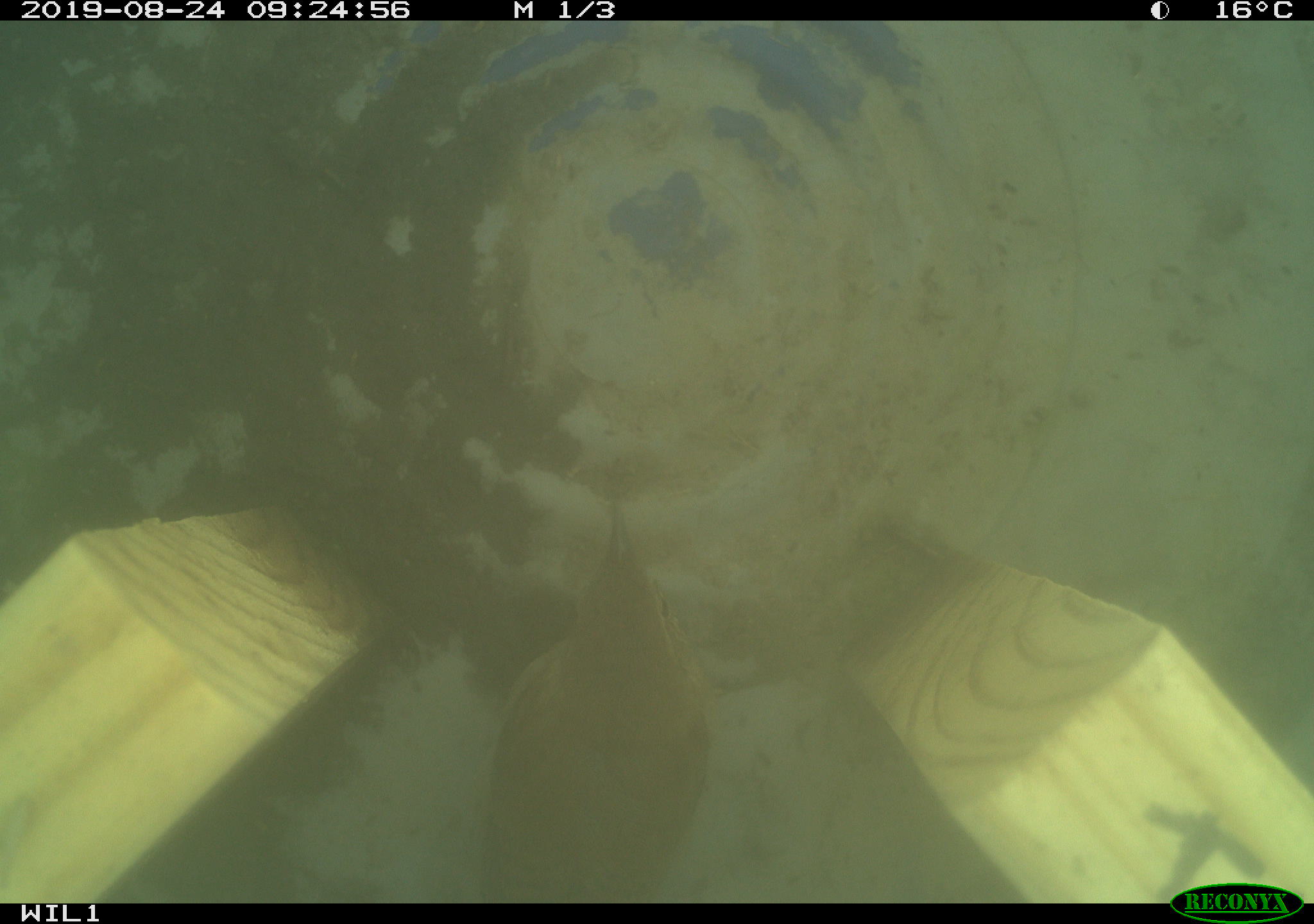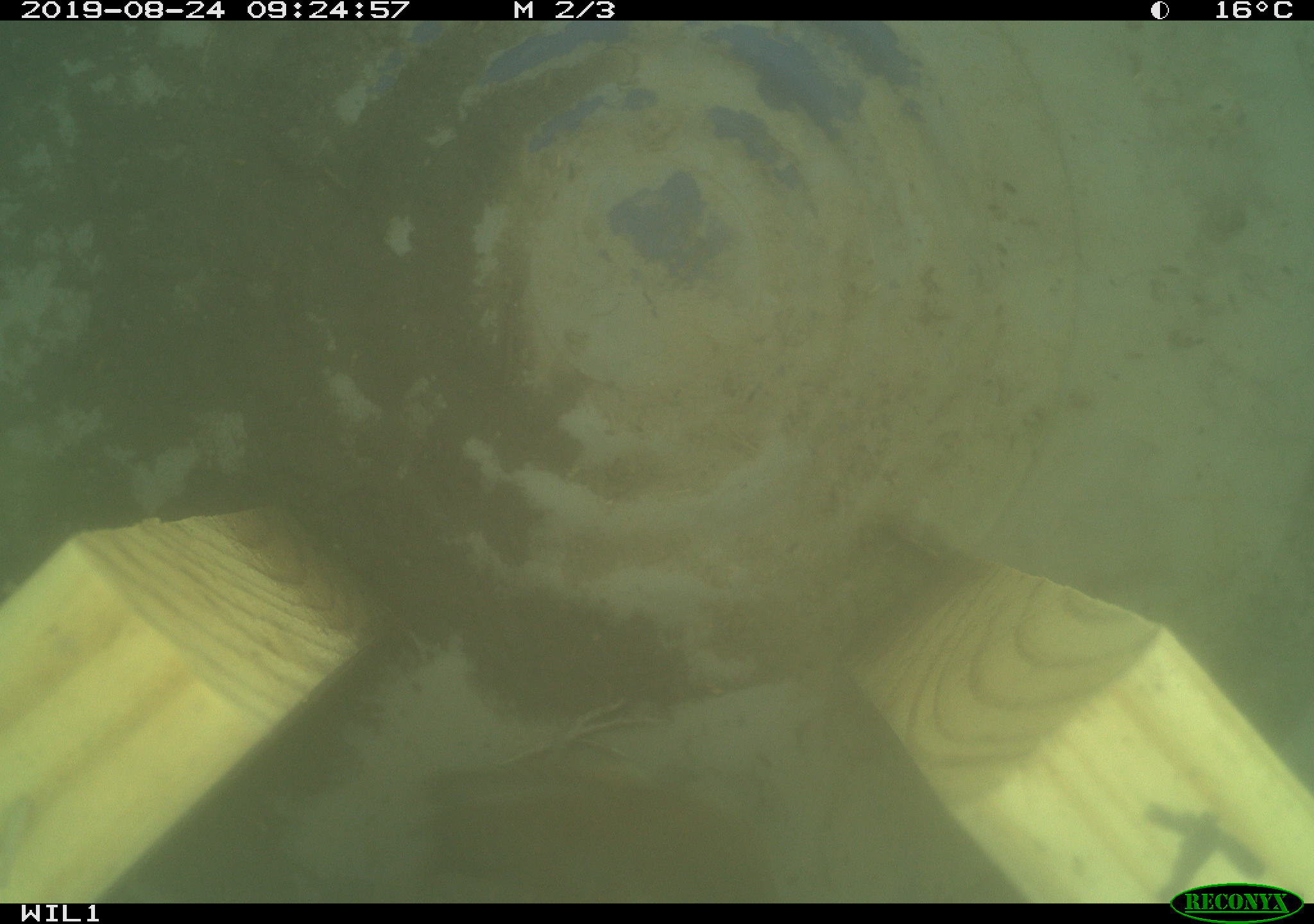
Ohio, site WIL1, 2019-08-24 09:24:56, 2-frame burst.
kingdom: Animalia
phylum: Chordata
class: Aves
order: Passeriformes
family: Troglodytidae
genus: Troglodytes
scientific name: Troglodytes aedon aedon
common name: northern house wren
Northern house wren (Troglodytes aedon aedon).